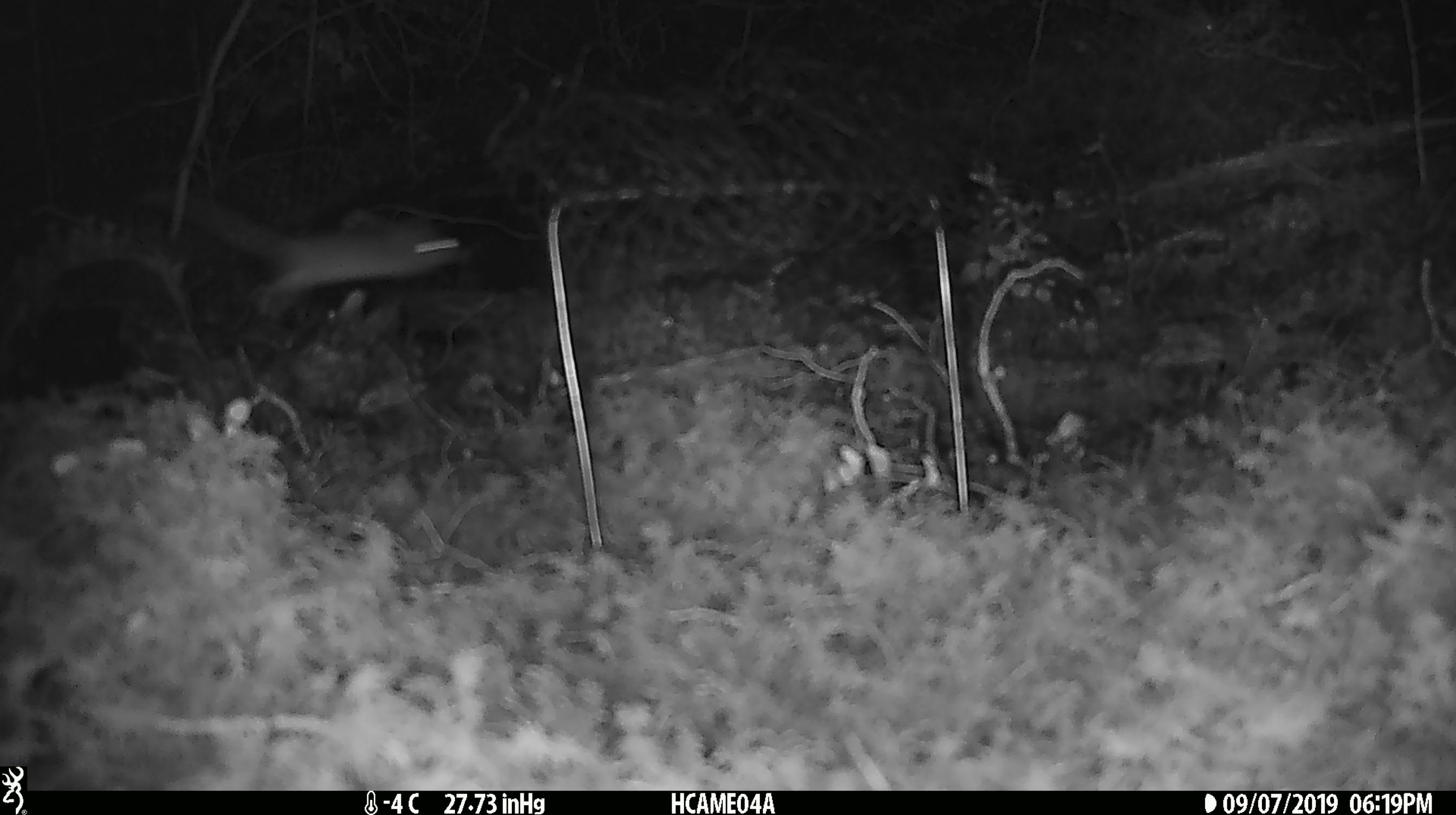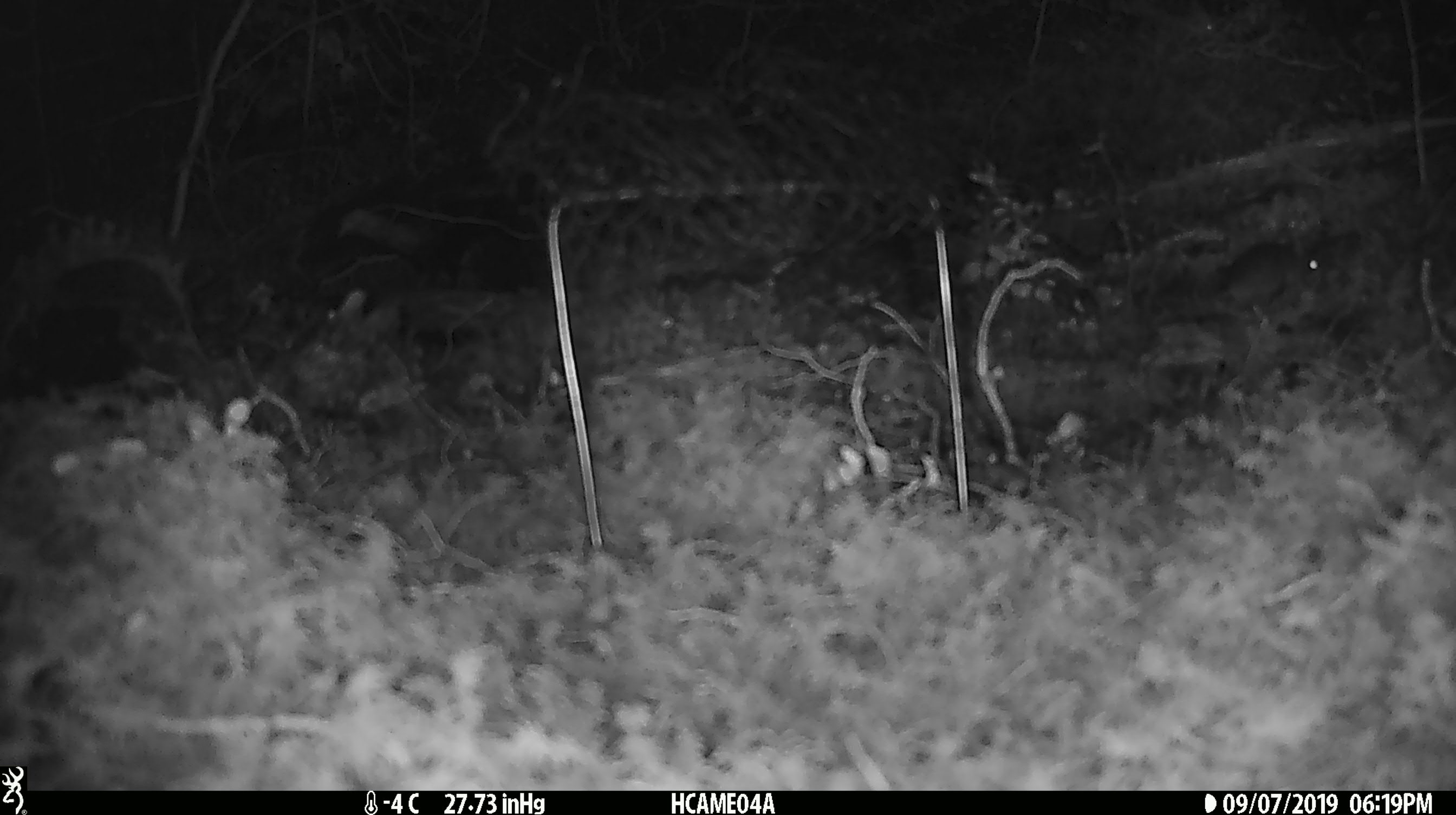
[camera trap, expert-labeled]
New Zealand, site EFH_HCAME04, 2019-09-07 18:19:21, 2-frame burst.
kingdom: Animalia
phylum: Chordata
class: Mammalia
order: Rodentia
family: Muridae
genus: Mus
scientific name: Mus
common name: mouse